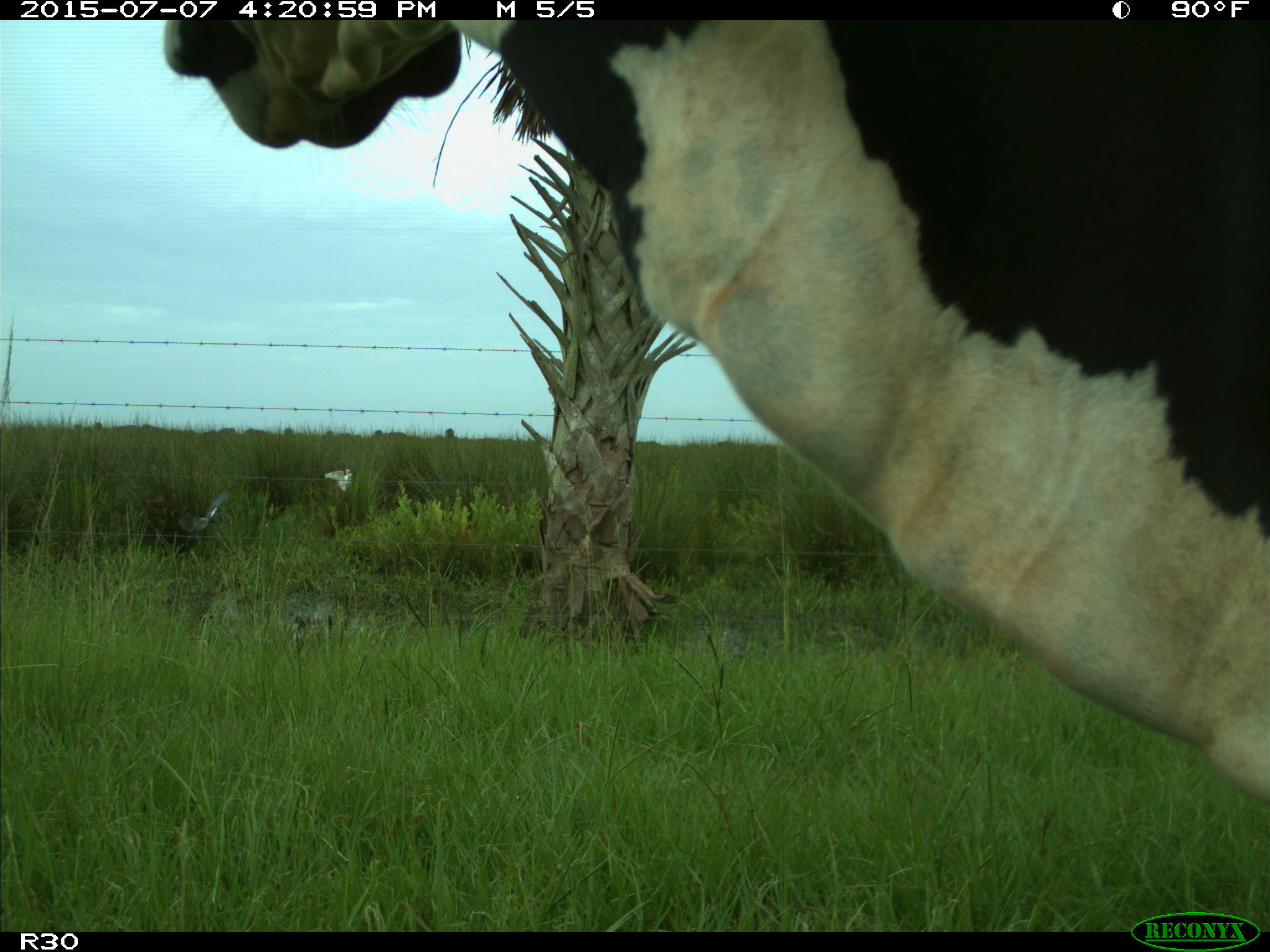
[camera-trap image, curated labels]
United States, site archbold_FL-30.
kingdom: Animalia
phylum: Chordata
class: Mammalia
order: Artiodactyla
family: Bovidae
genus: Bos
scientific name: Bos taurus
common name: domestic cow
Bos taurus (domestic cow).